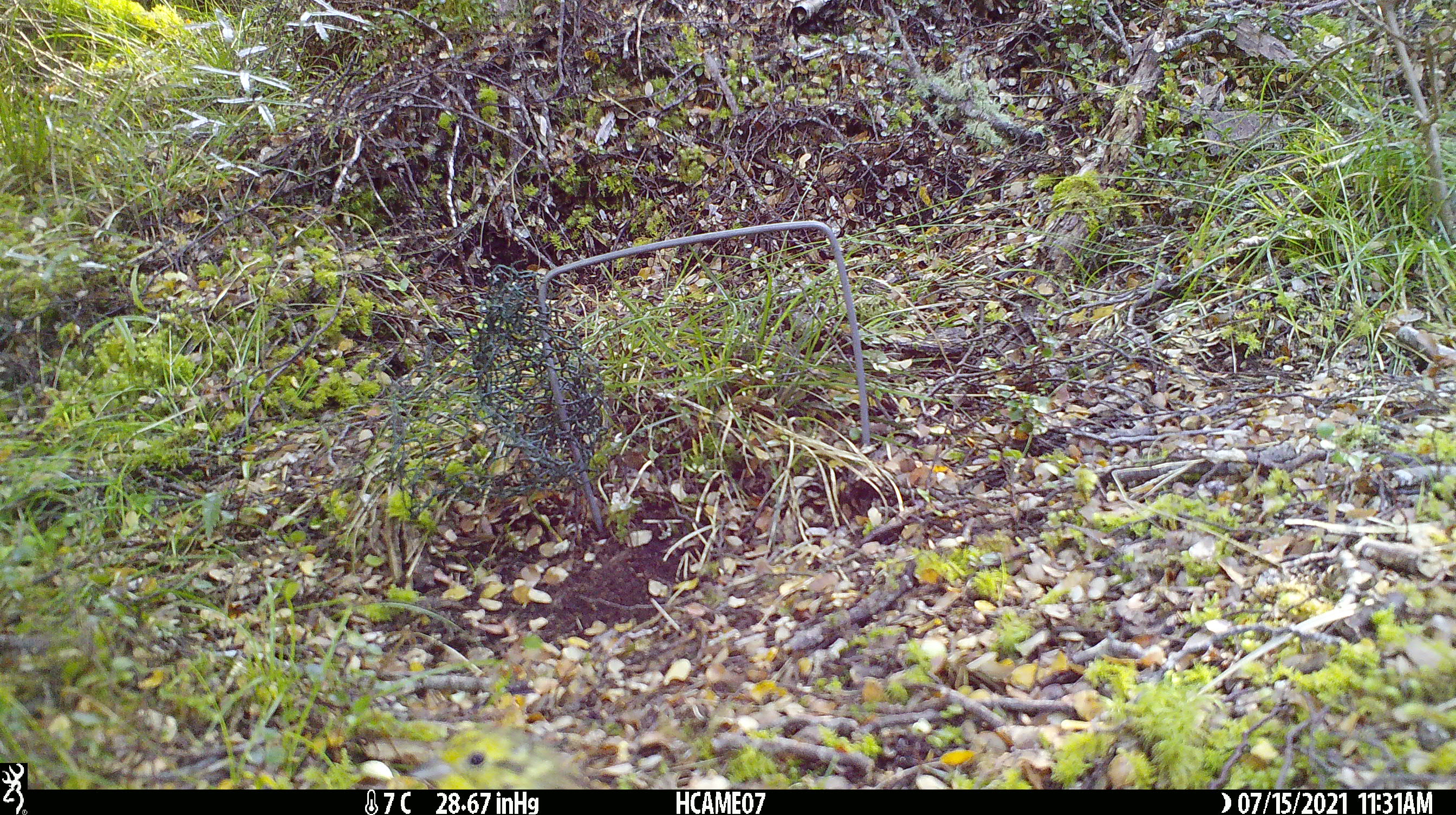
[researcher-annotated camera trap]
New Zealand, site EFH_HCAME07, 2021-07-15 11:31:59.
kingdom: Animalia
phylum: Chordata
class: Aves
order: Passeriformes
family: Emberizidae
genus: Emberiza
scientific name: Emberiza citrinella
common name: yellowhammer